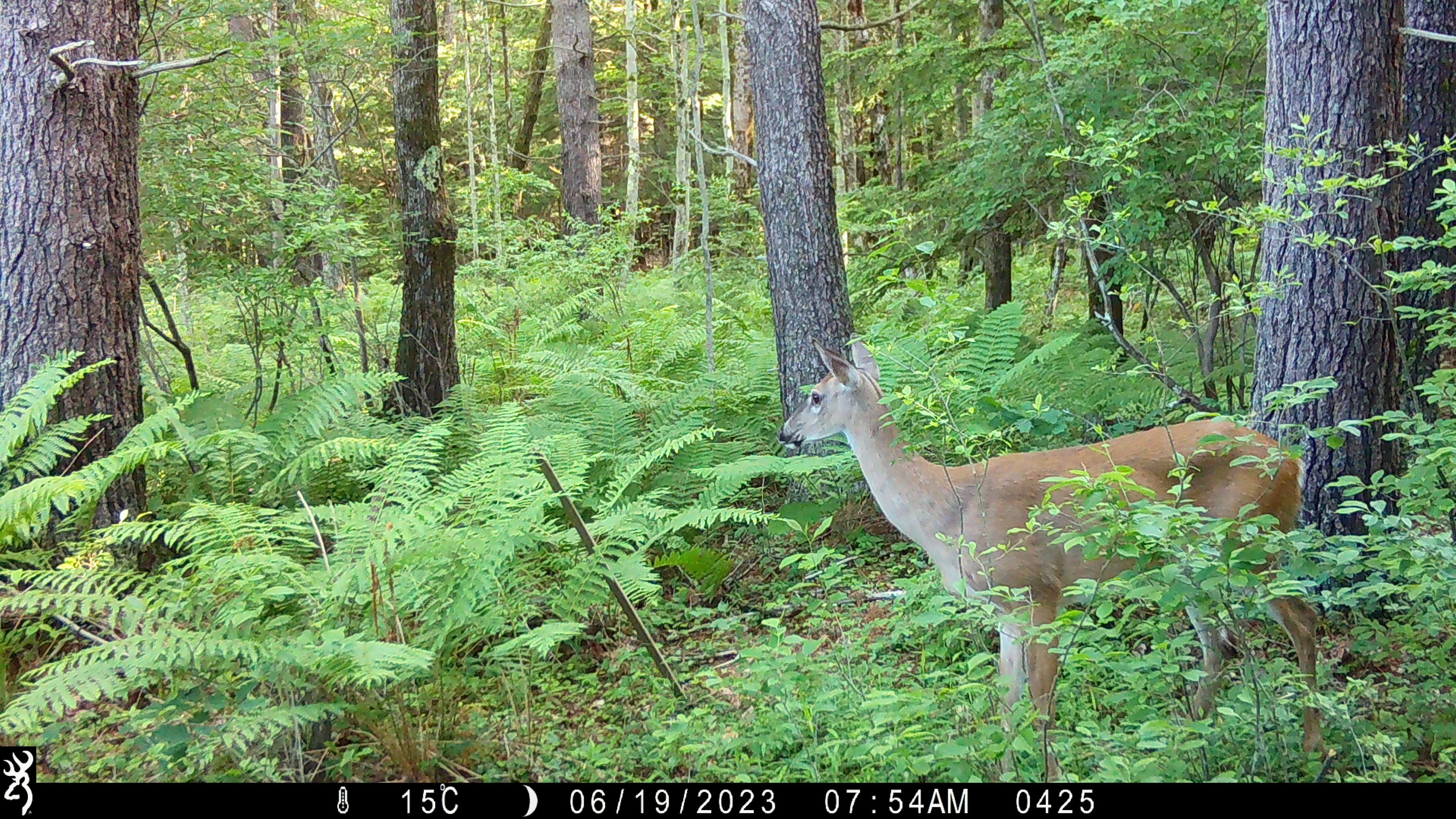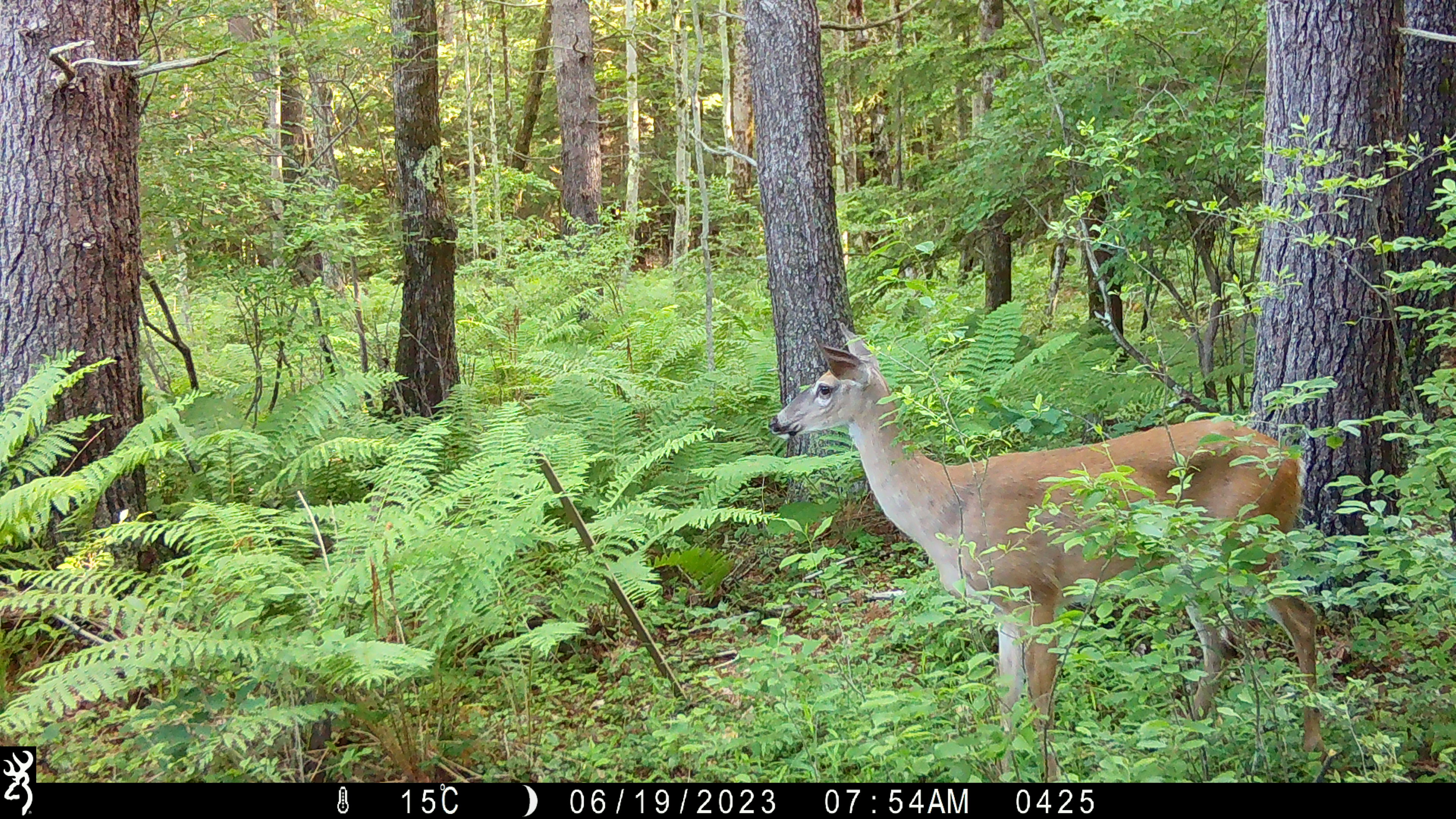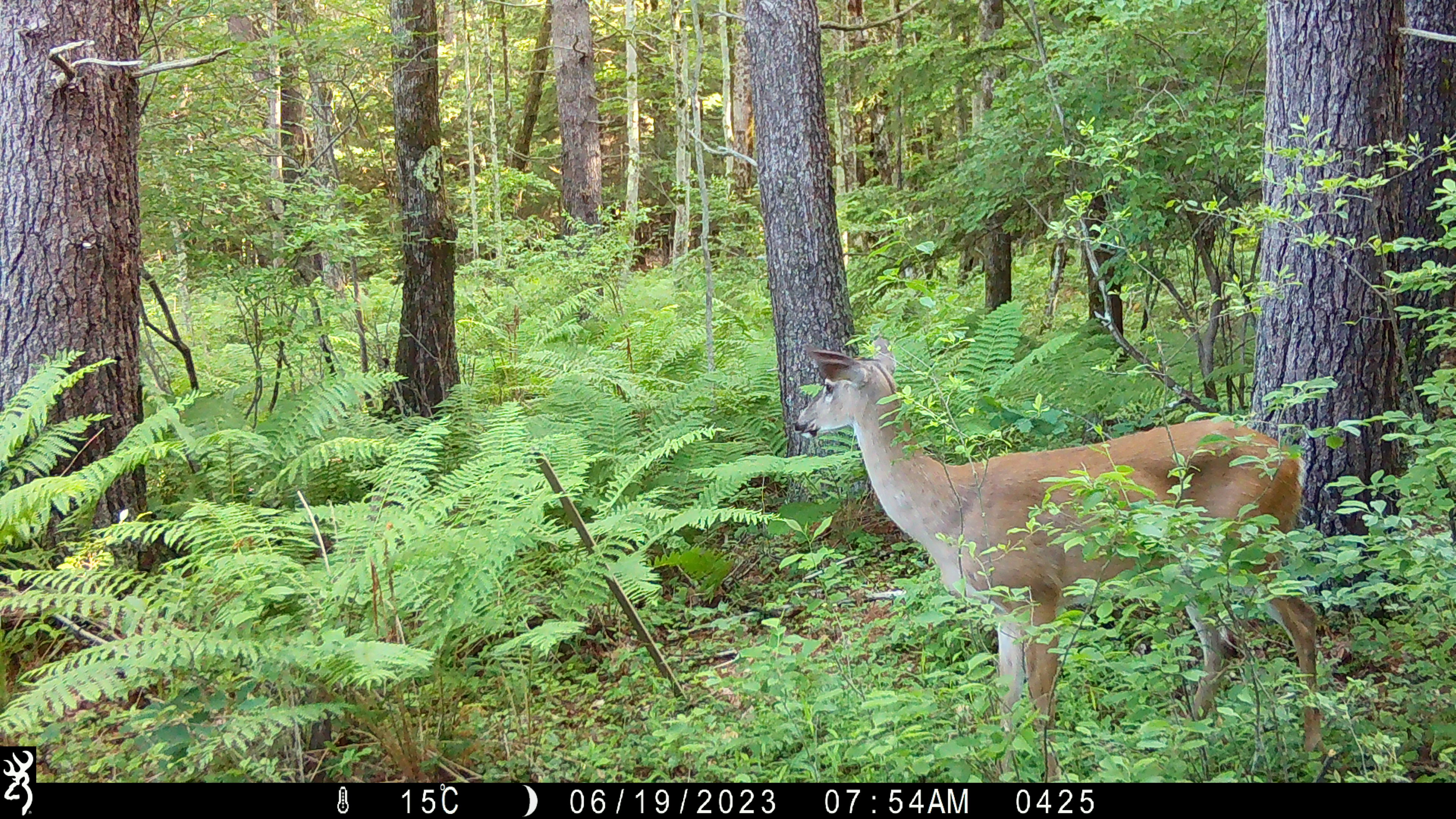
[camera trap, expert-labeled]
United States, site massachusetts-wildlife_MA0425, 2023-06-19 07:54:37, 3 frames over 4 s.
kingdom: Animalia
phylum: Chordata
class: Mammalia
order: Artiodactyla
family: Cervidae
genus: Odocoileus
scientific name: Odocoileus virginianus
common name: white-tailed deer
White-tailed deer (Odocoileus virginianus).